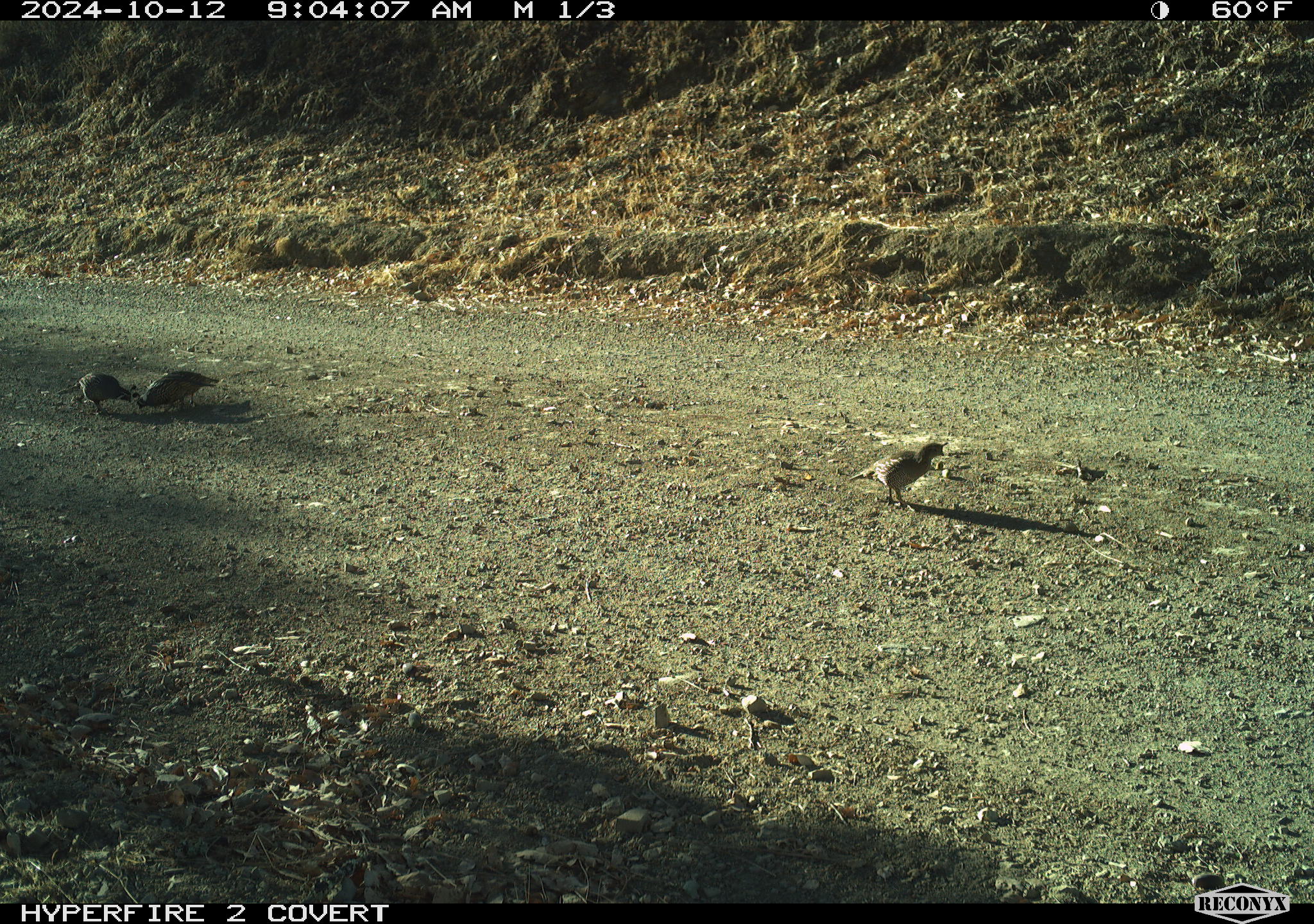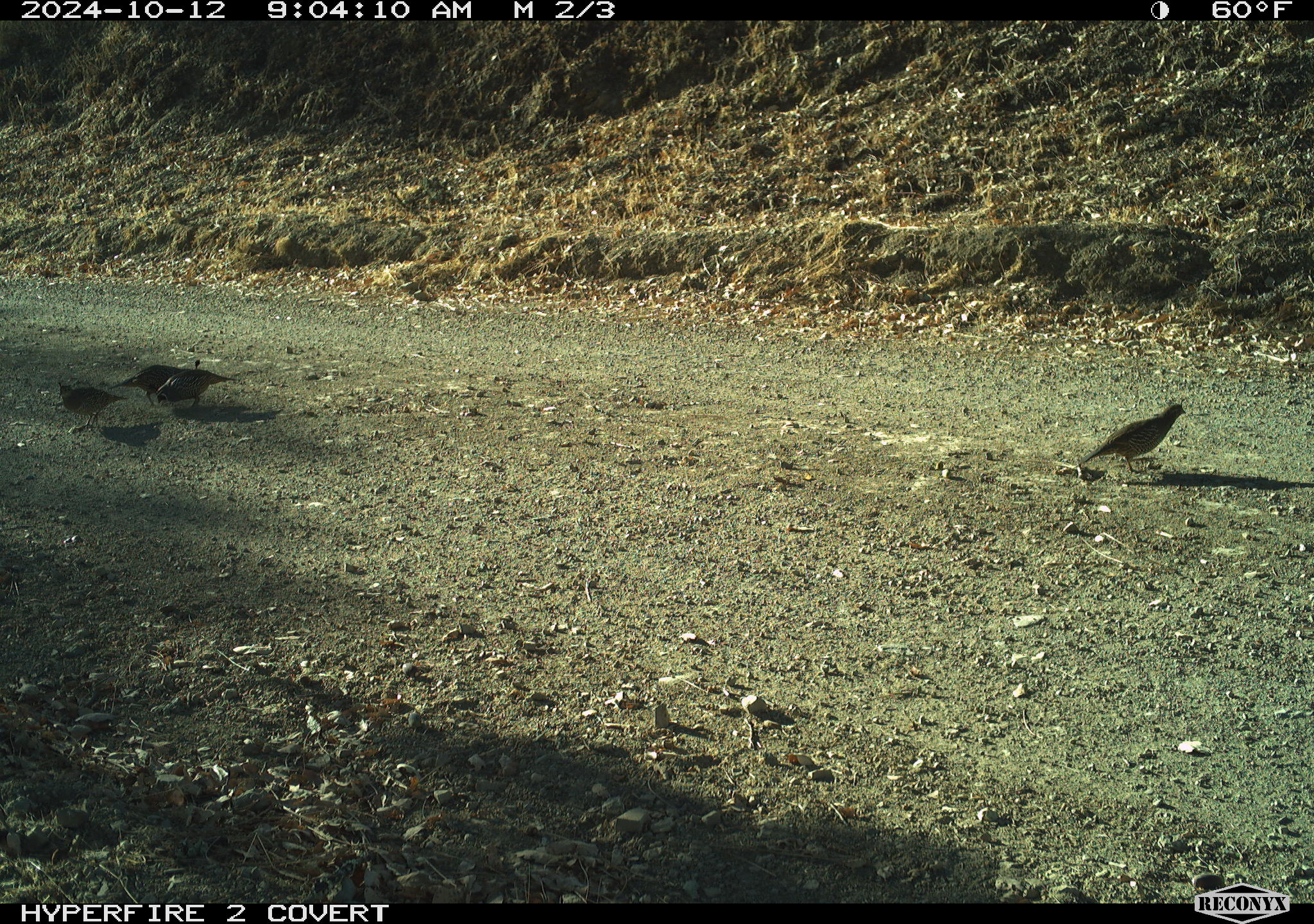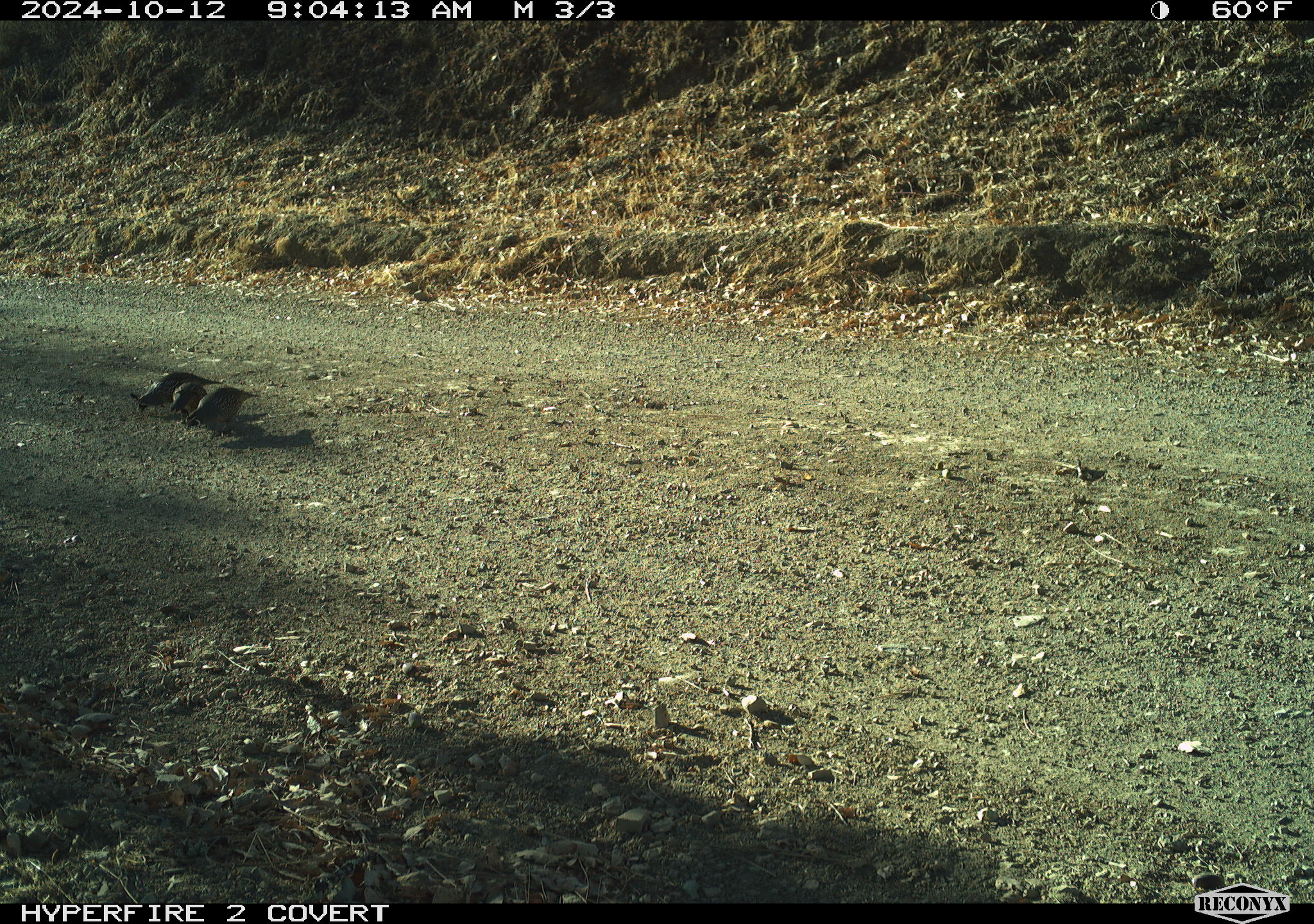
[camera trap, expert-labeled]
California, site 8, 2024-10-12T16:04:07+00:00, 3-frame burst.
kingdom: Animalia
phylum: Chordata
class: Aves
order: Galliformes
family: Odontophoridae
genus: Callipepla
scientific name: Callipepla californica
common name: california quail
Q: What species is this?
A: California quail (Callipepla californica).